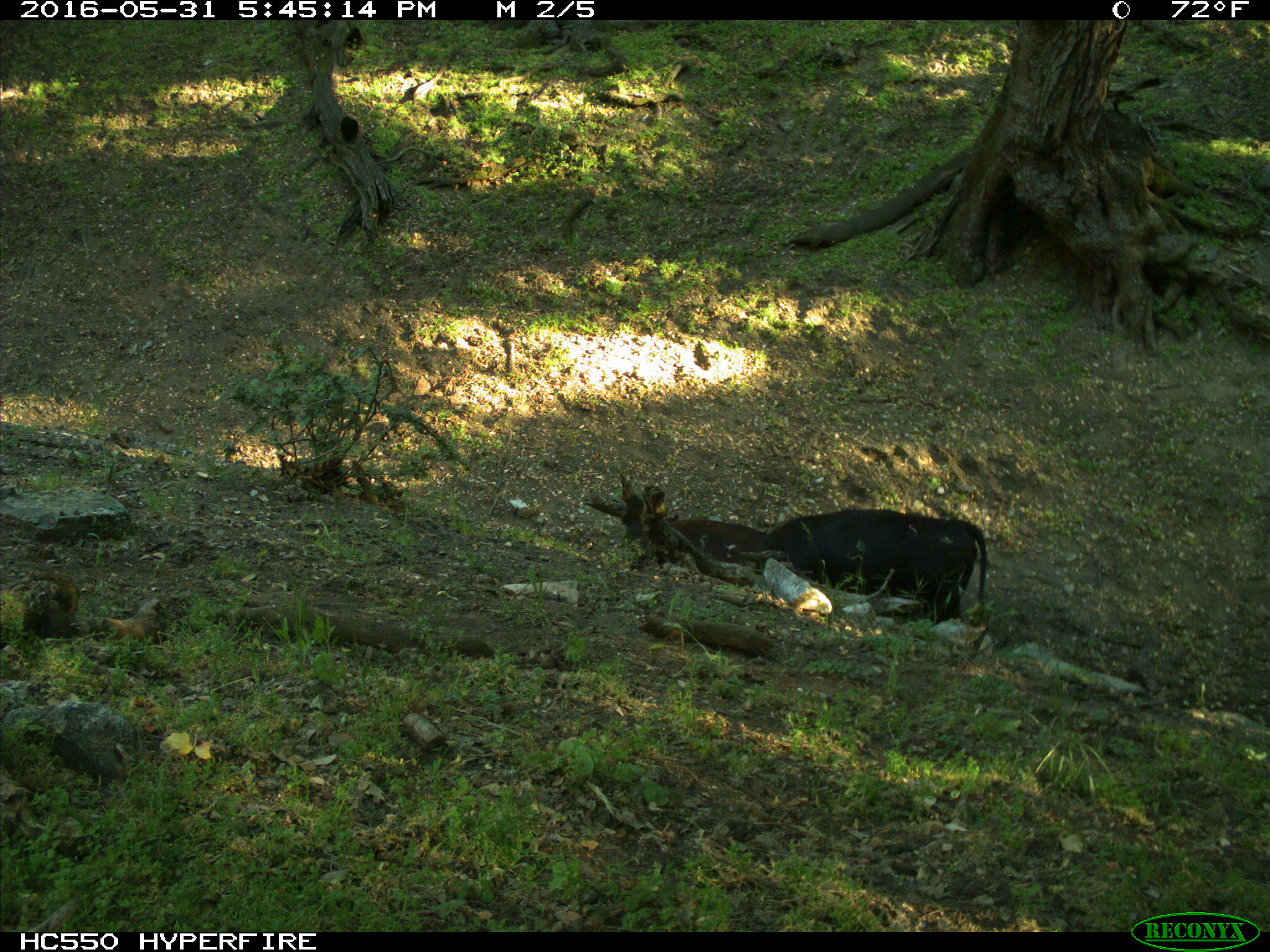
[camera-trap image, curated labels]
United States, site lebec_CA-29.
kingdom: Animalia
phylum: Chordata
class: Mammalia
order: Artiodactyla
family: Bovidae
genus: Bos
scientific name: Bos taurus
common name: domestic cow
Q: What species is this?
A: Bos taurus (domestic cow).